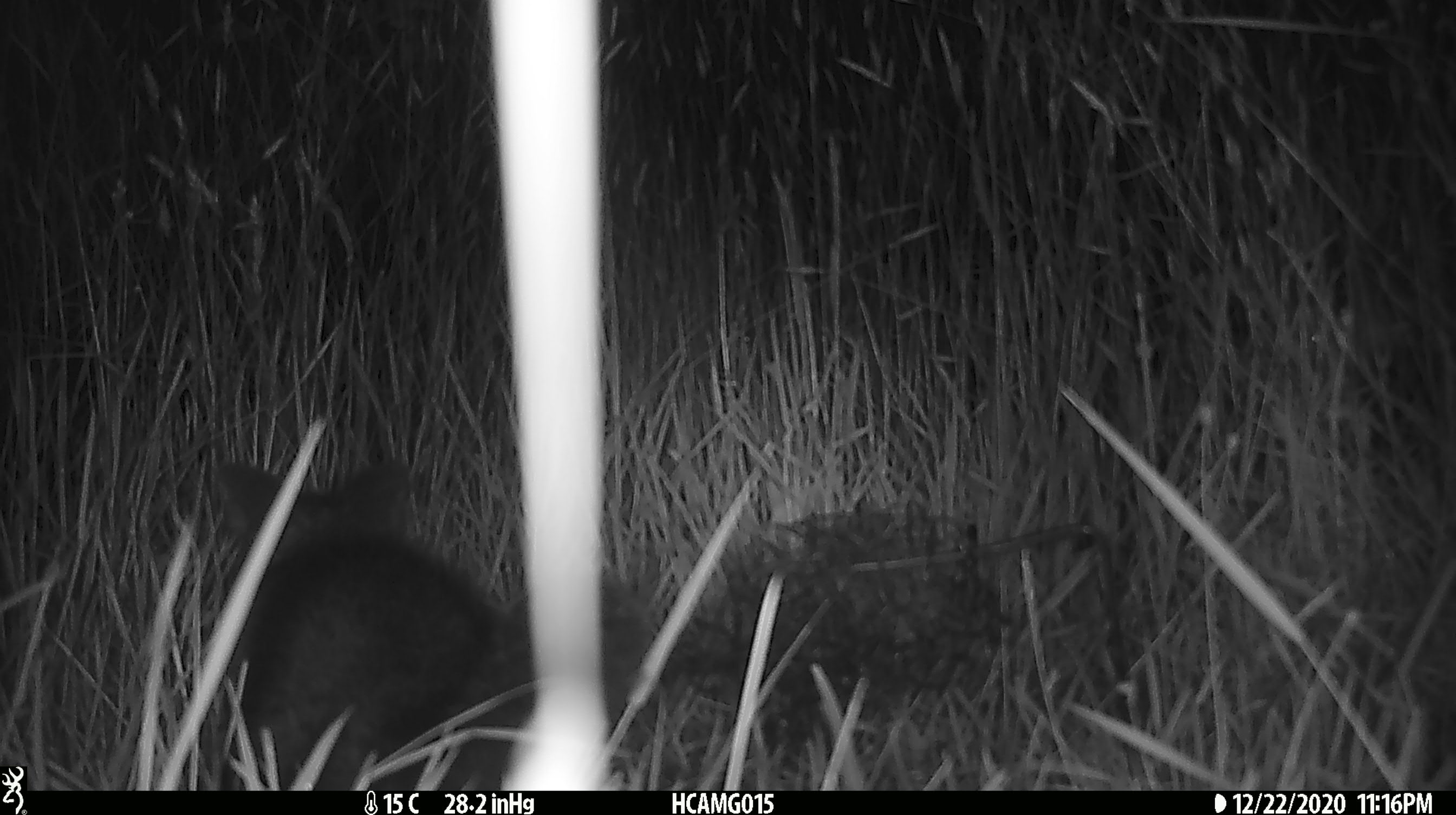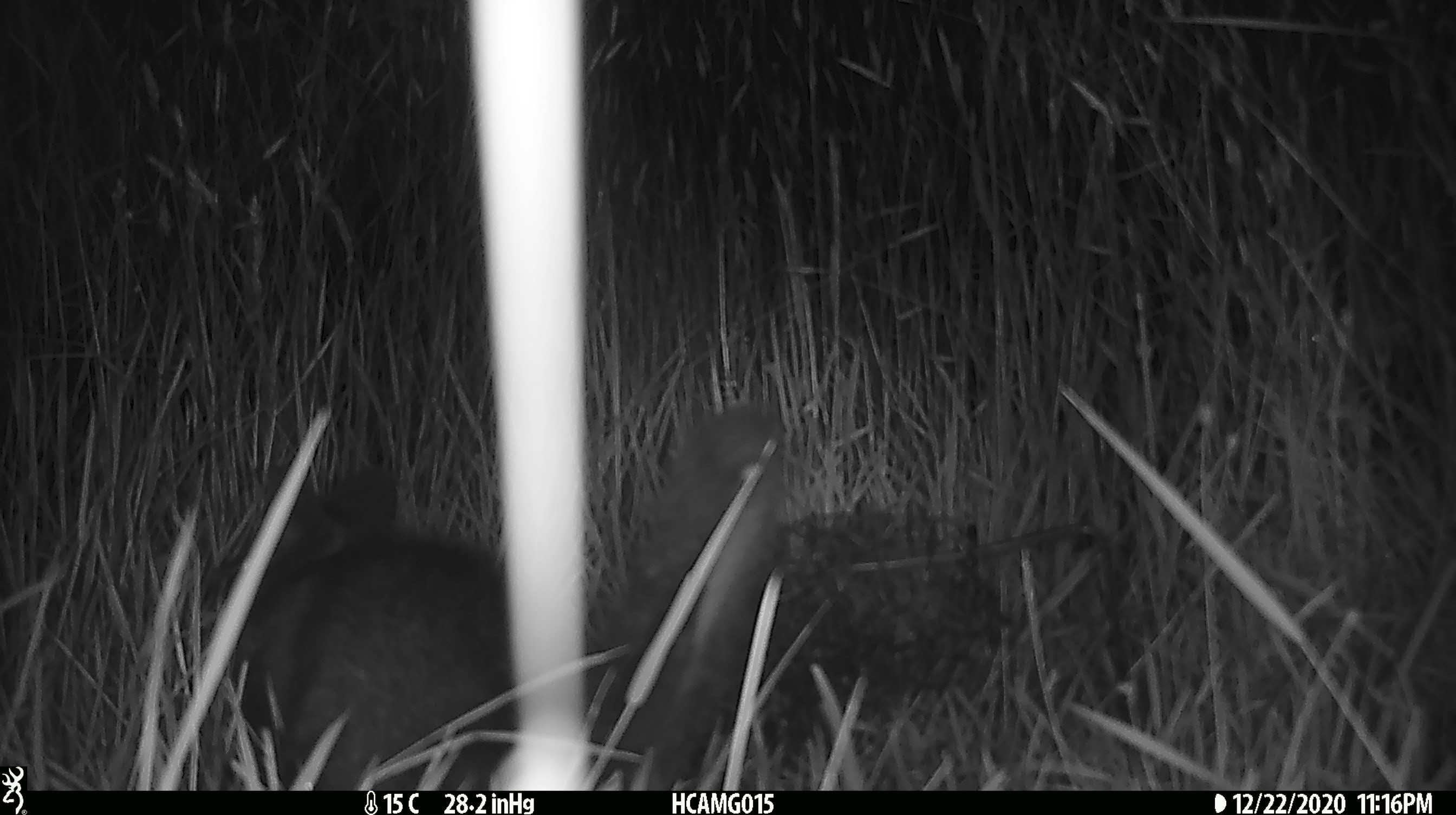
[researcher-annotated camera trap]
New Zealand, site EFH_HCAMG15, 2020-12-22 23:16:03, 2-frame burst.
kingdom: Animalia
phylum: Chordata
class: Mammalia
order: Diprotodontia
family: Phalangeridae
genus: Trichosurus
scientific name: Trichosurus vulpecula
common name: common brushtail possum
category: possum